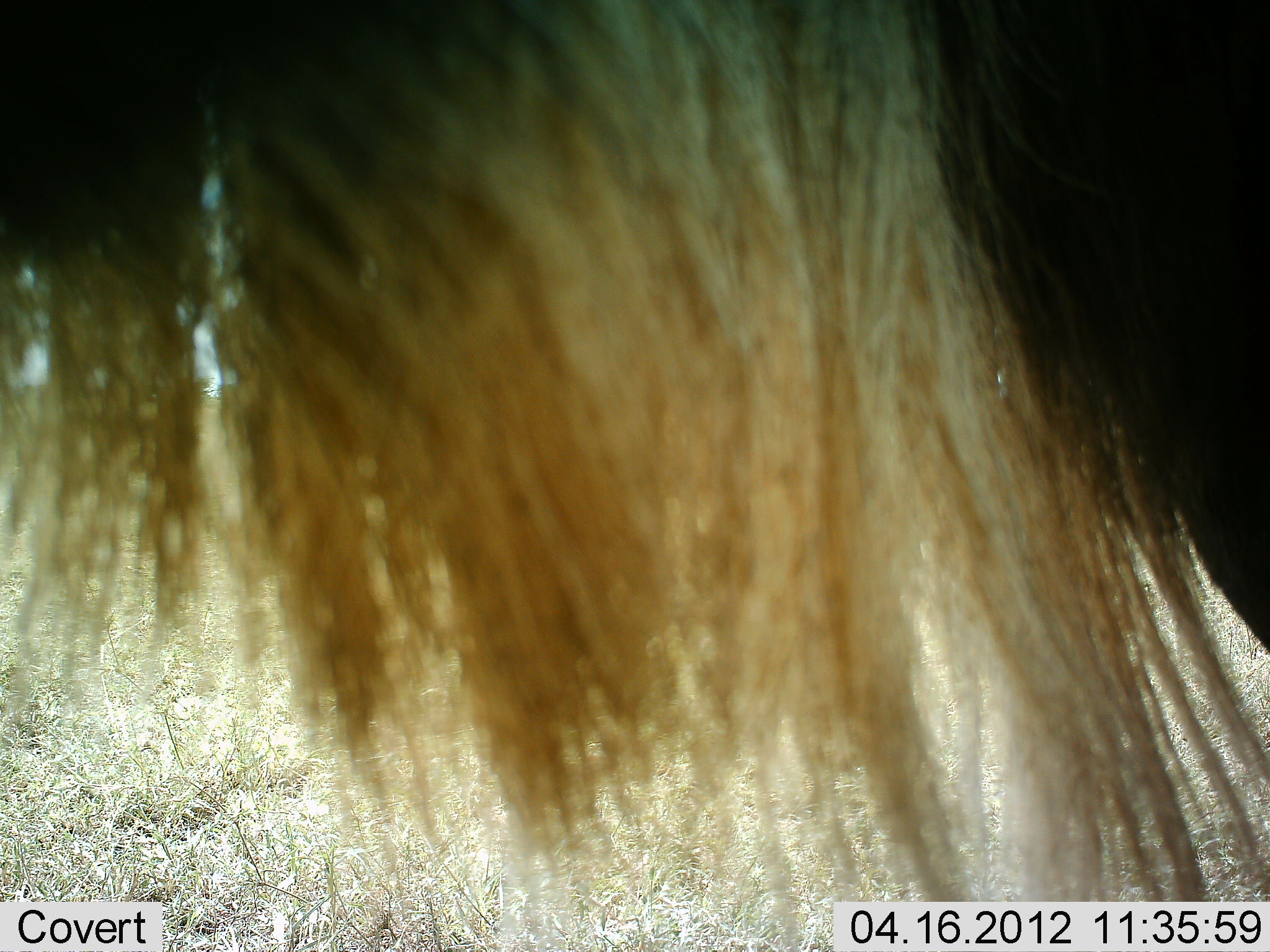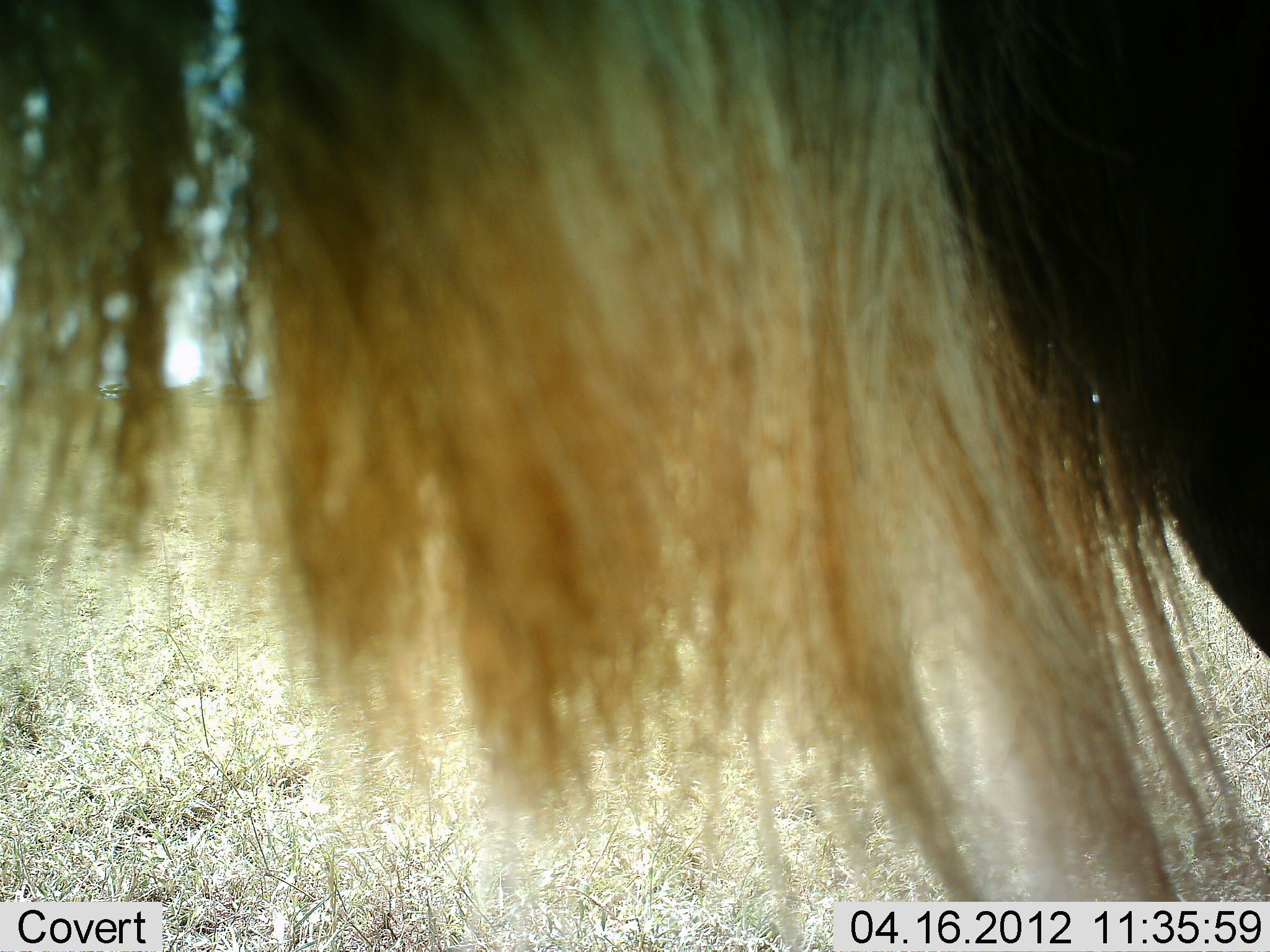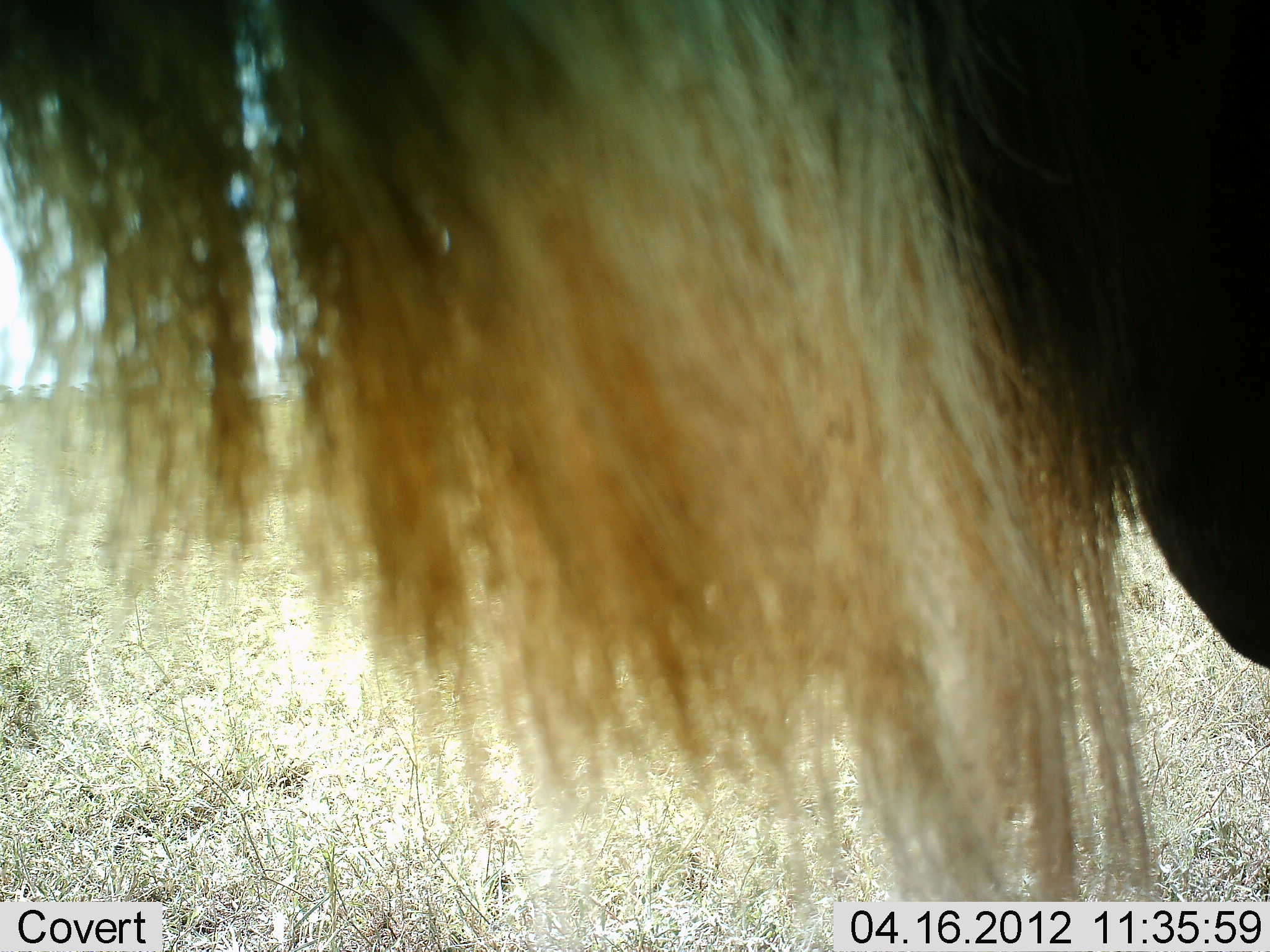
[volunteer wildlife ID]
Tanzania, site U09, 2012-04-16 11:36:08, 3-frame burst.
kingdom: Animalia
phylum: Chordata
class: Mammalia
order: Artiodactyla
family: Bovidae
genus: Connochaetes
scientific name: Connochaetes taurinus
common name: blue wildebeest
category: wildebeest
Wildebeest (blue wildebeest) (Connochaetes taurinus), count 1. Behavior (volunteer vote fractions): standing 92%, resting 0%, moving 4%, interacting 4%. Young present (vote fraction): 0%. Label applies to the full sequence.